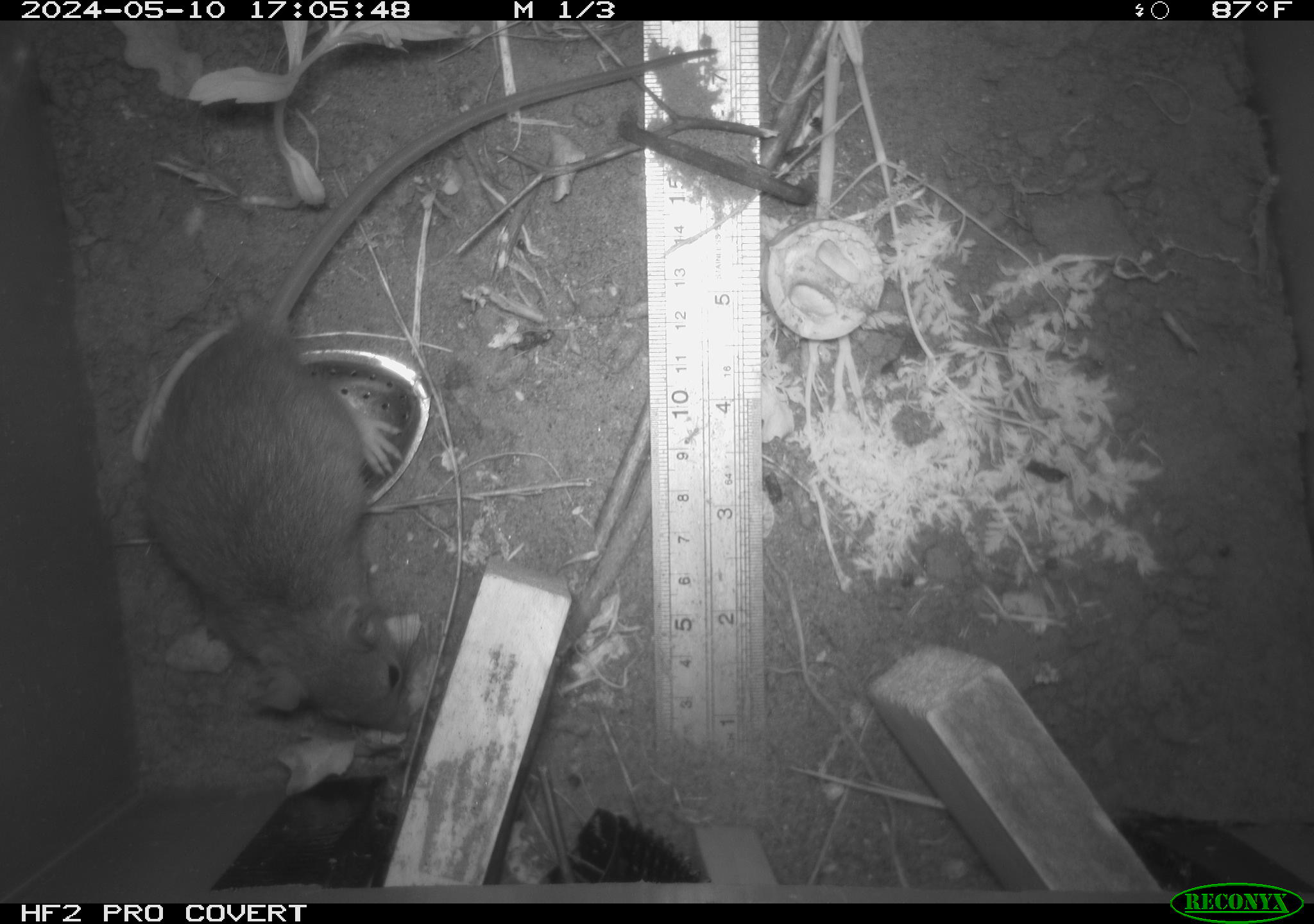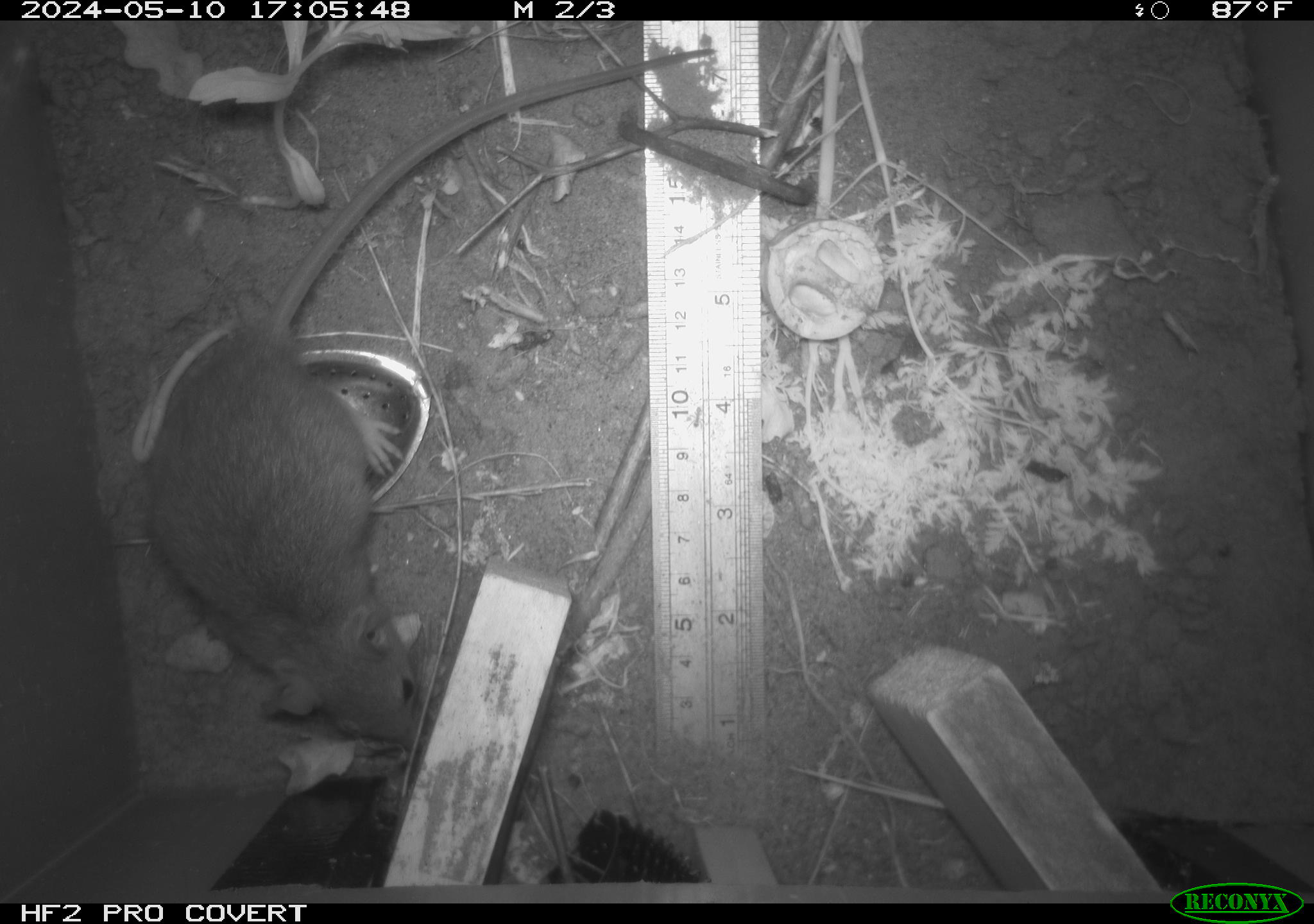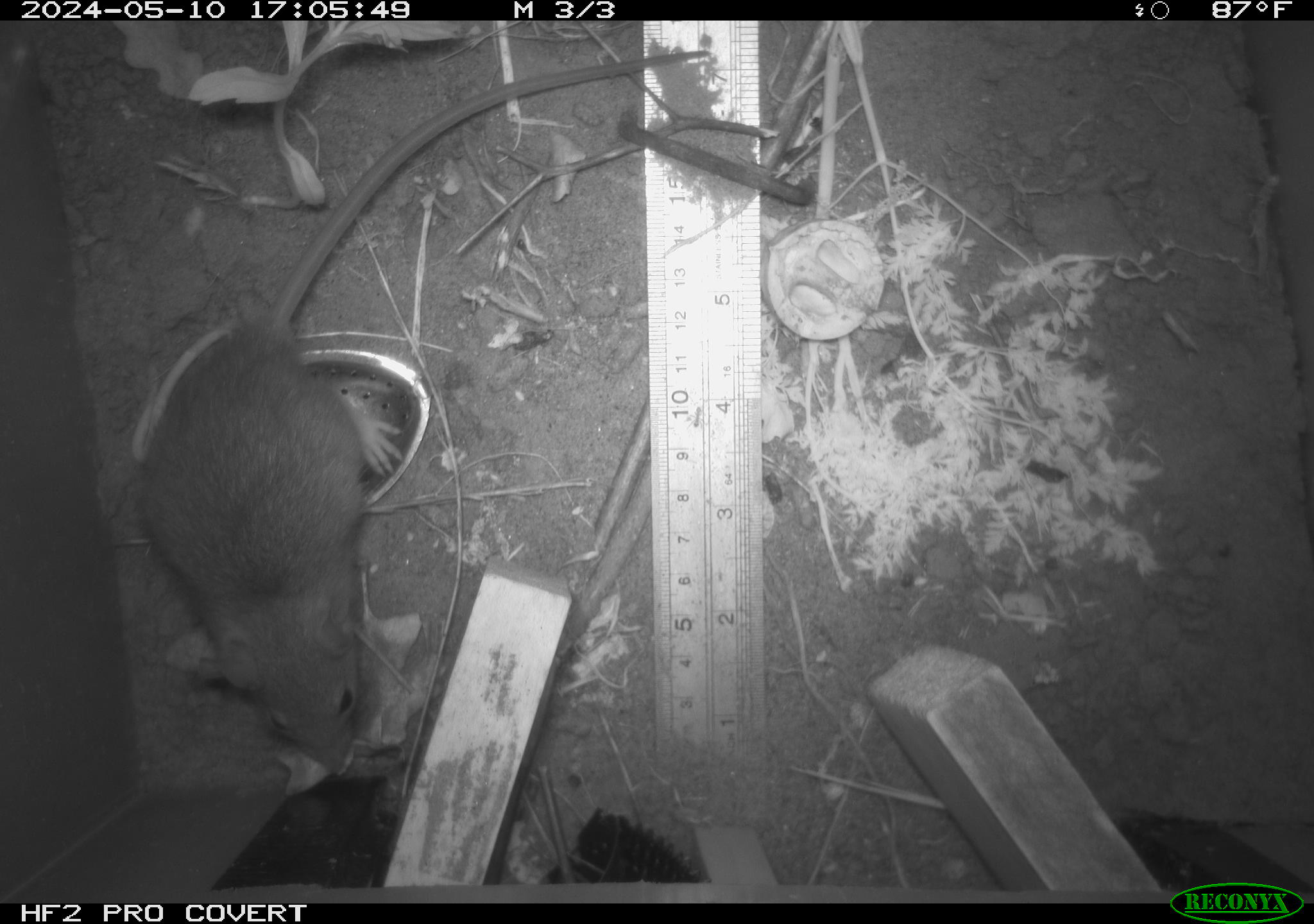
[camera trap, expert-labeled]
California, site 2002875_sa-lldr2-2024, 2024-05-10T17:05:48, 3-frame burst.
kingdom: Animalia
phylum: Chordata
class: Mammalia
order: Rodentia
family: Muridae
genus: Rattus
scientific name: Rattus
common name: rat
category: rattus species